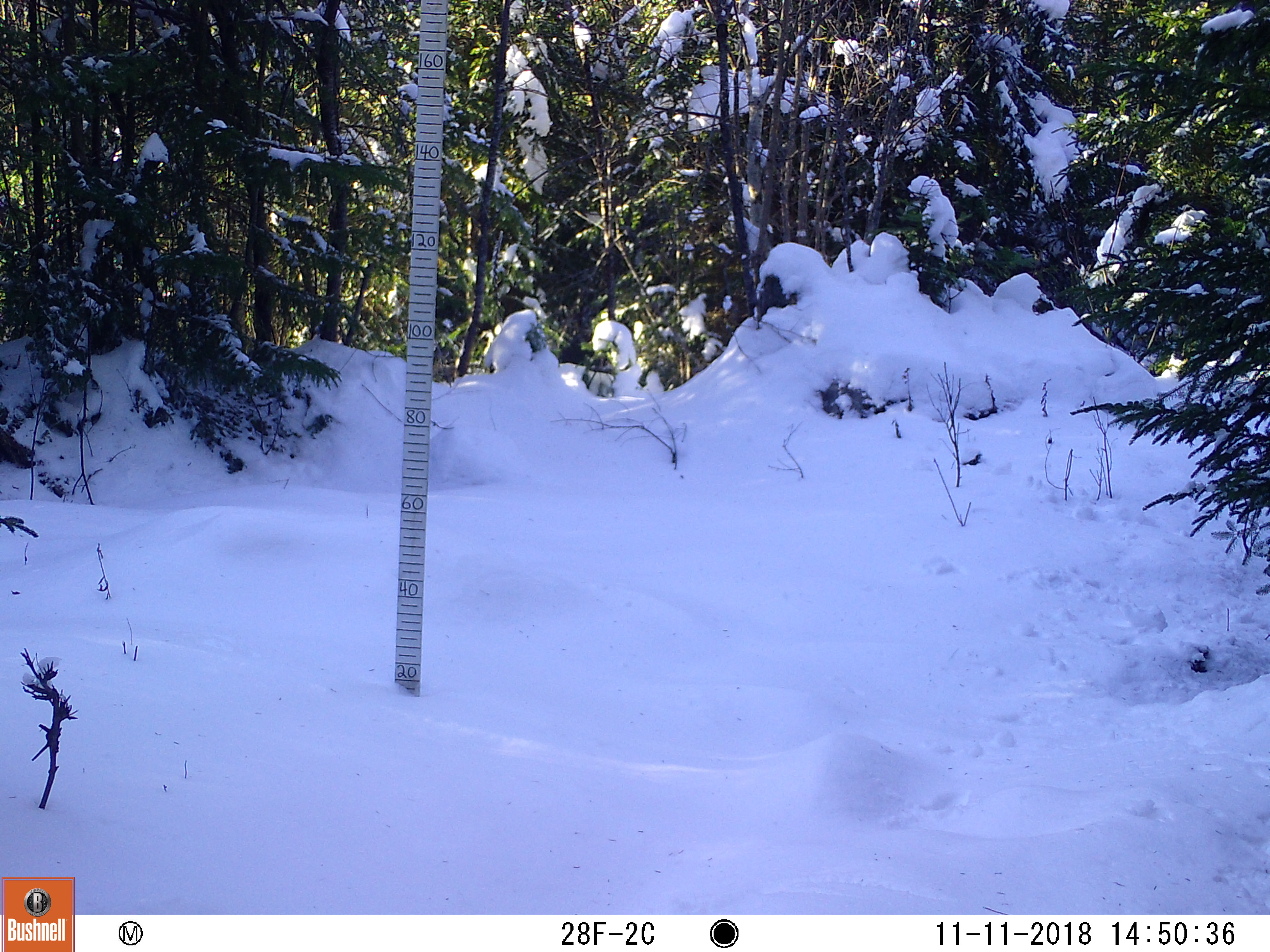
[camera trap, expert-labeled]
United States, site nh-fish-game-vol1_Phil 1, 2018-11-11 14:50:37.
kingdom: Animalia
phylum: Chordata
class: Mammalia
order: Lagomorpha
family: Leporidae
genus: Lepus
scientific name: Lepus americanus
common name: snowshoe hare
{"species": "snowshoe hare (Lepus americanus)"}